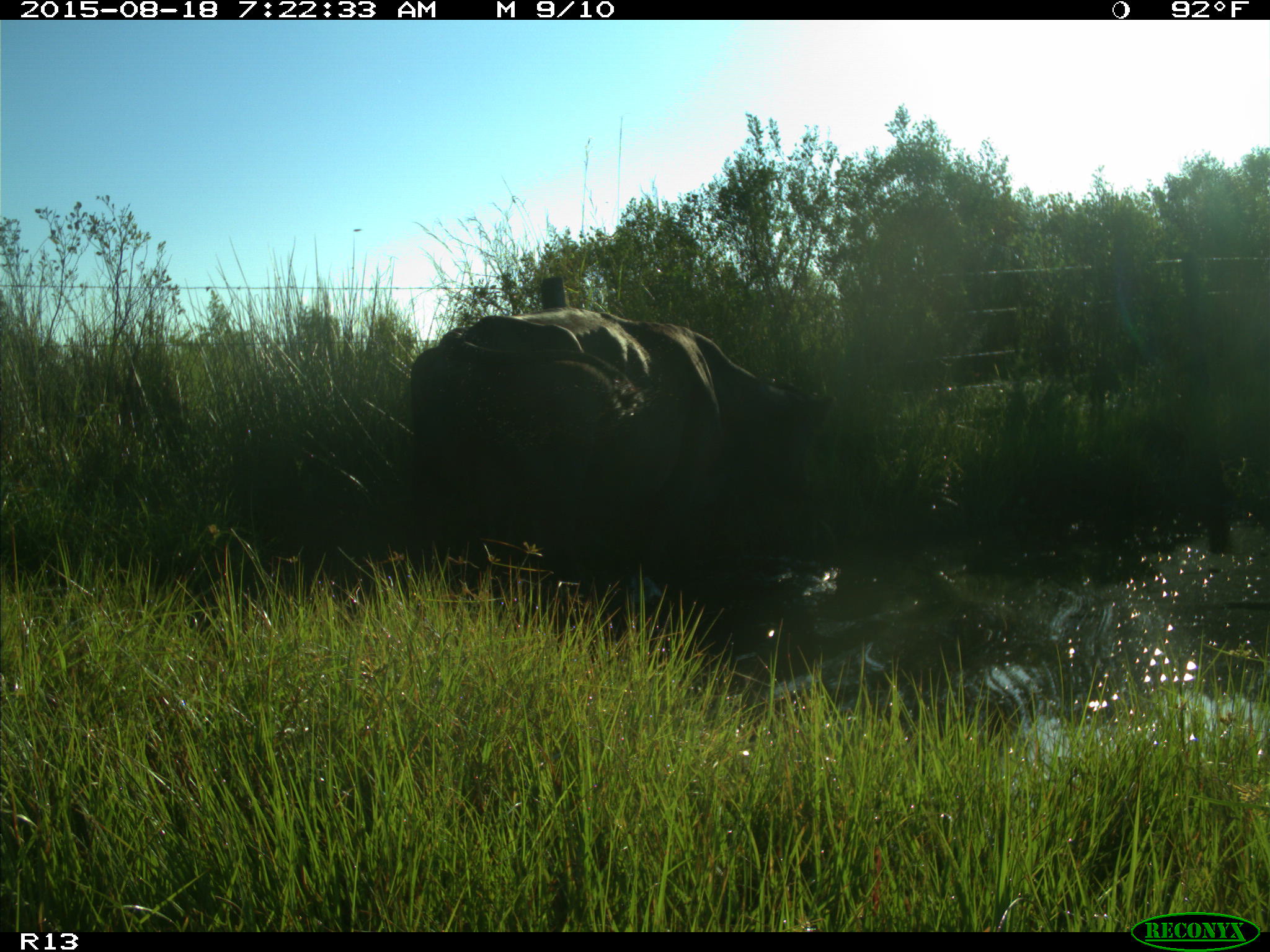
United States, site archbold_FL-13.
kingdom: Animalia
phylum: Chordata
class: Mammalia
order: Artiodactyla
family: Bovidae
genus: Bos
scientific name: Bos taurus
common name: domestic cow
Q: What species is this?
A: Bos taurus (domestic cow).